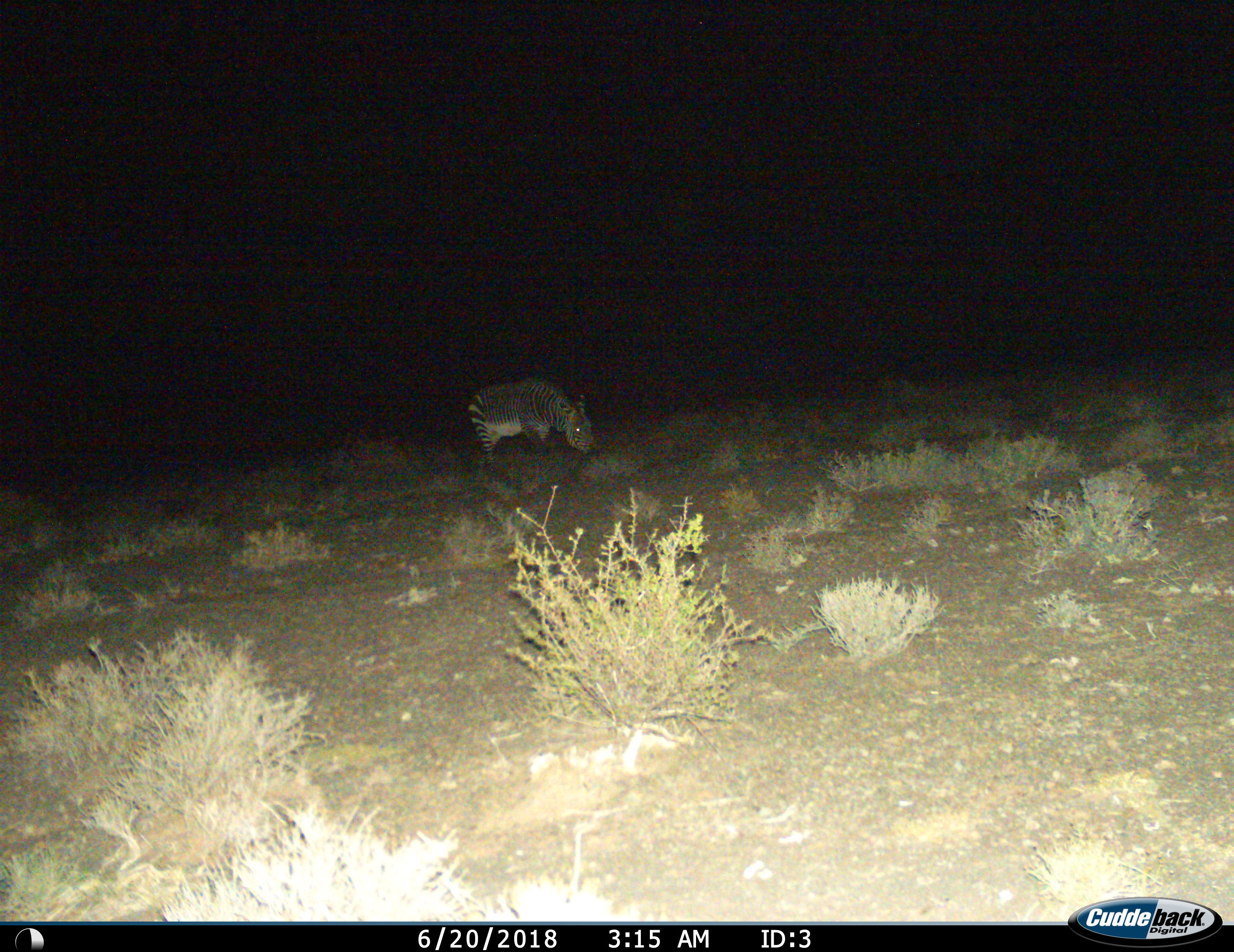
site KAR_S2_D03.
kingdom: Animalia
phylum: Chordata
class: Mammalia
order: Perissodactyla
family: Equidae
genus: Equus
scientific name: Equus zebra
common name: mountain zebra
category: zebramountain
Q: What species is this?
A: Zebramountain (mountain zebra) (Equus zebra).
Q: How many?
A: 1.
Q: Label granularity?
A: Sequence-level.